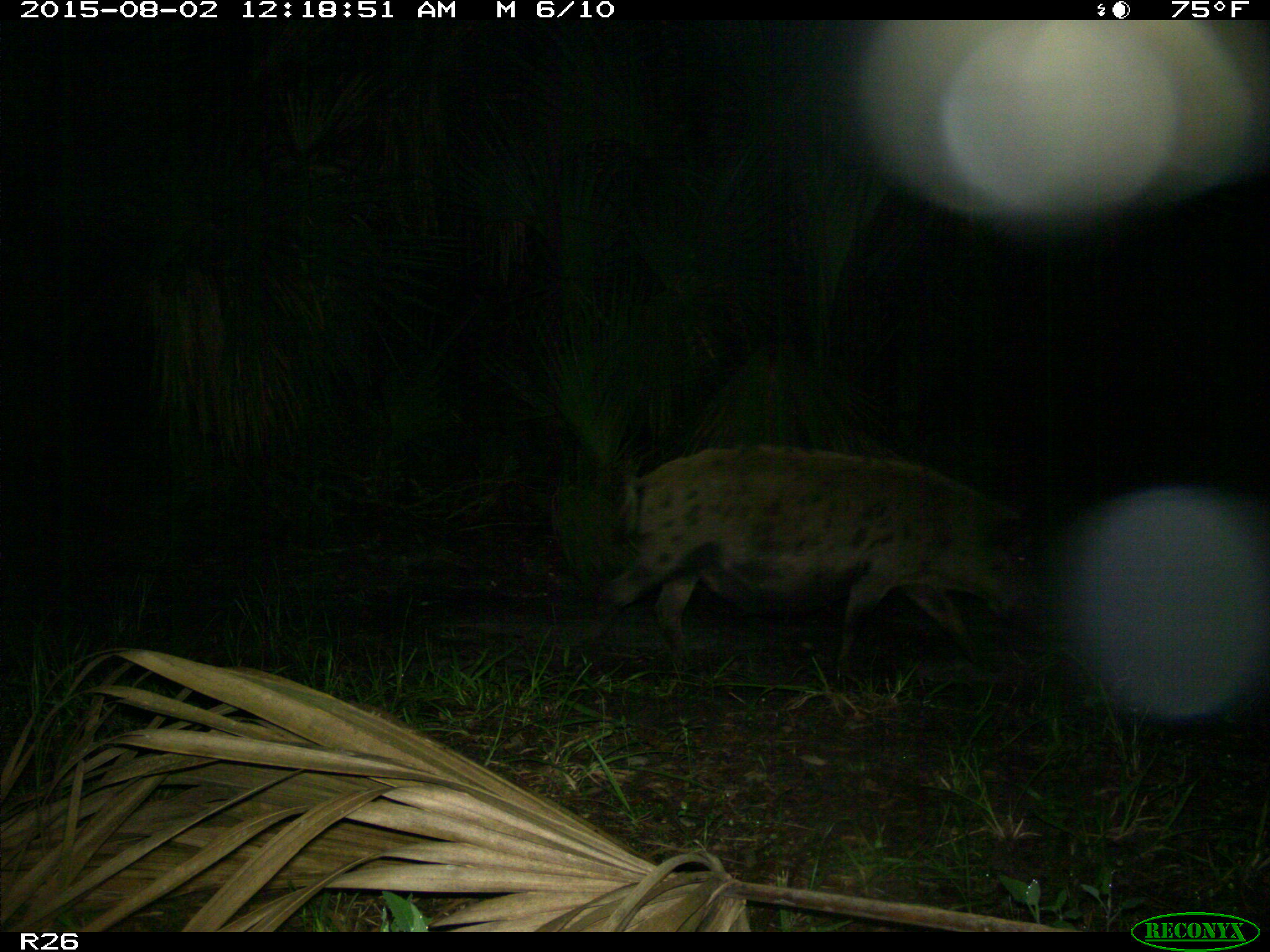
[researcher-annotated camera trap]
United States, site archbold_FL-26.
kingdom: Animalia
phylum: Chordata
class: Mammalia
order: Artiodactyla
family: Suidae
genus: Sus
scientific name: Sus scrofa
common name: wild boar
Sus scrofa (wild boar).